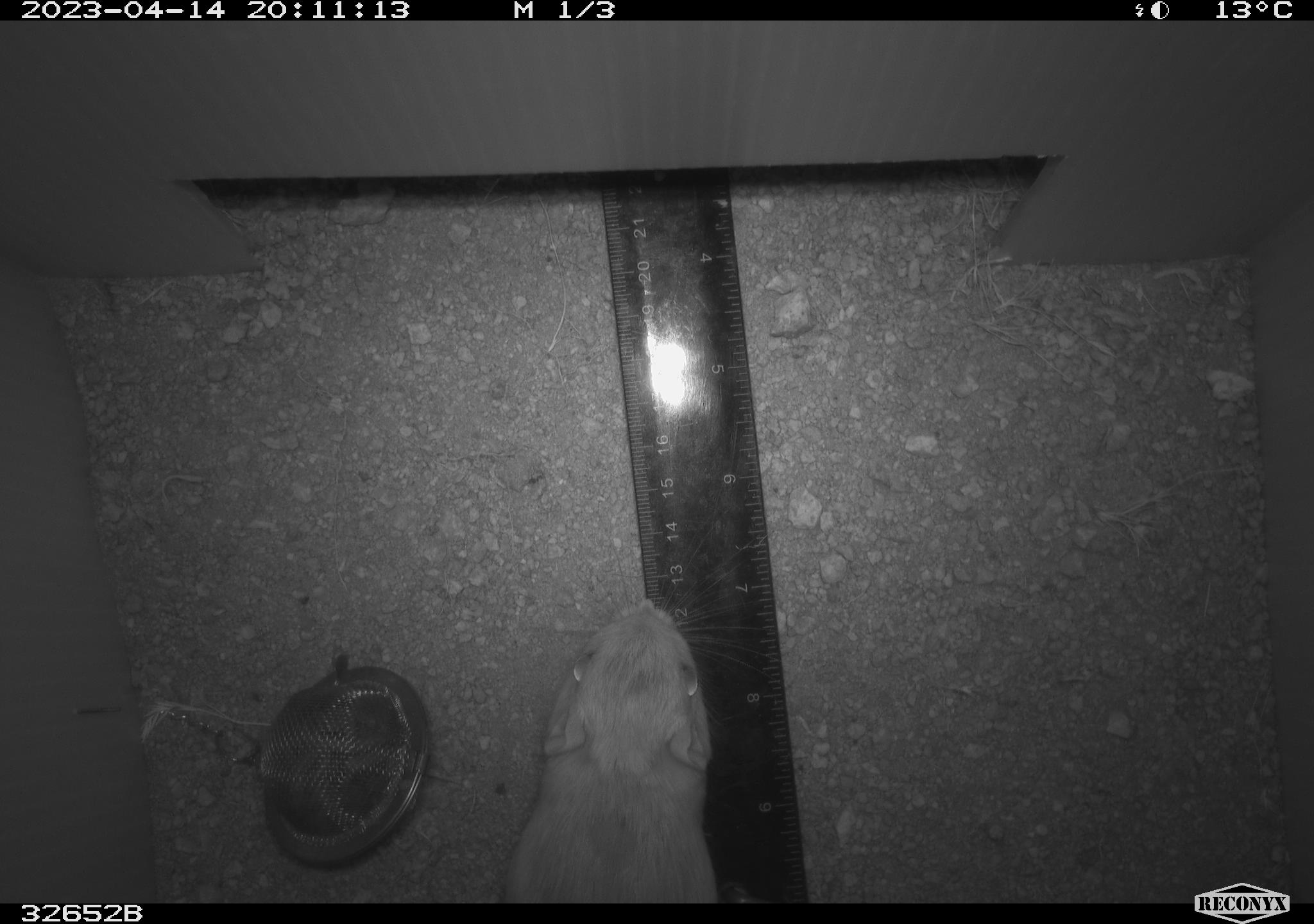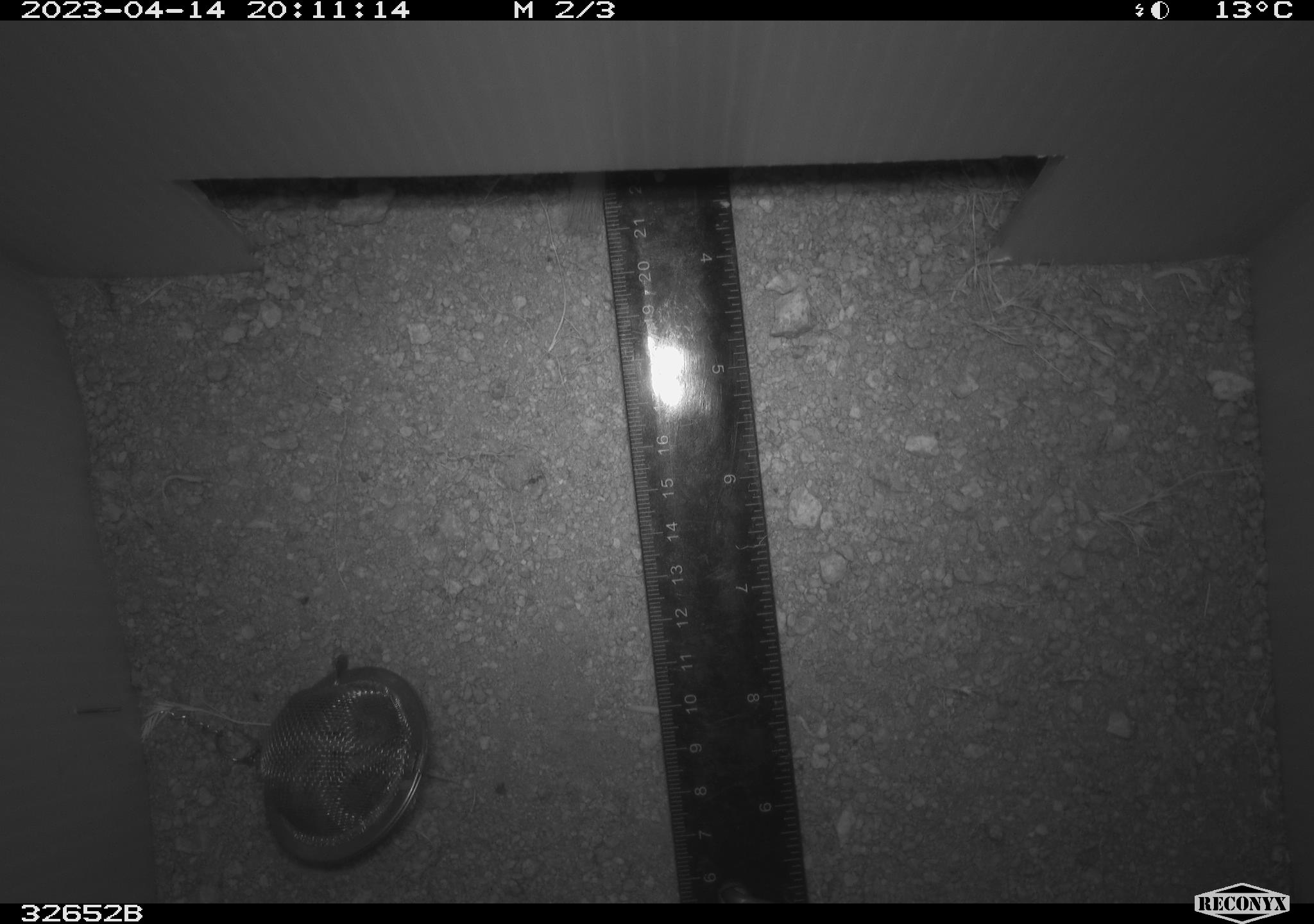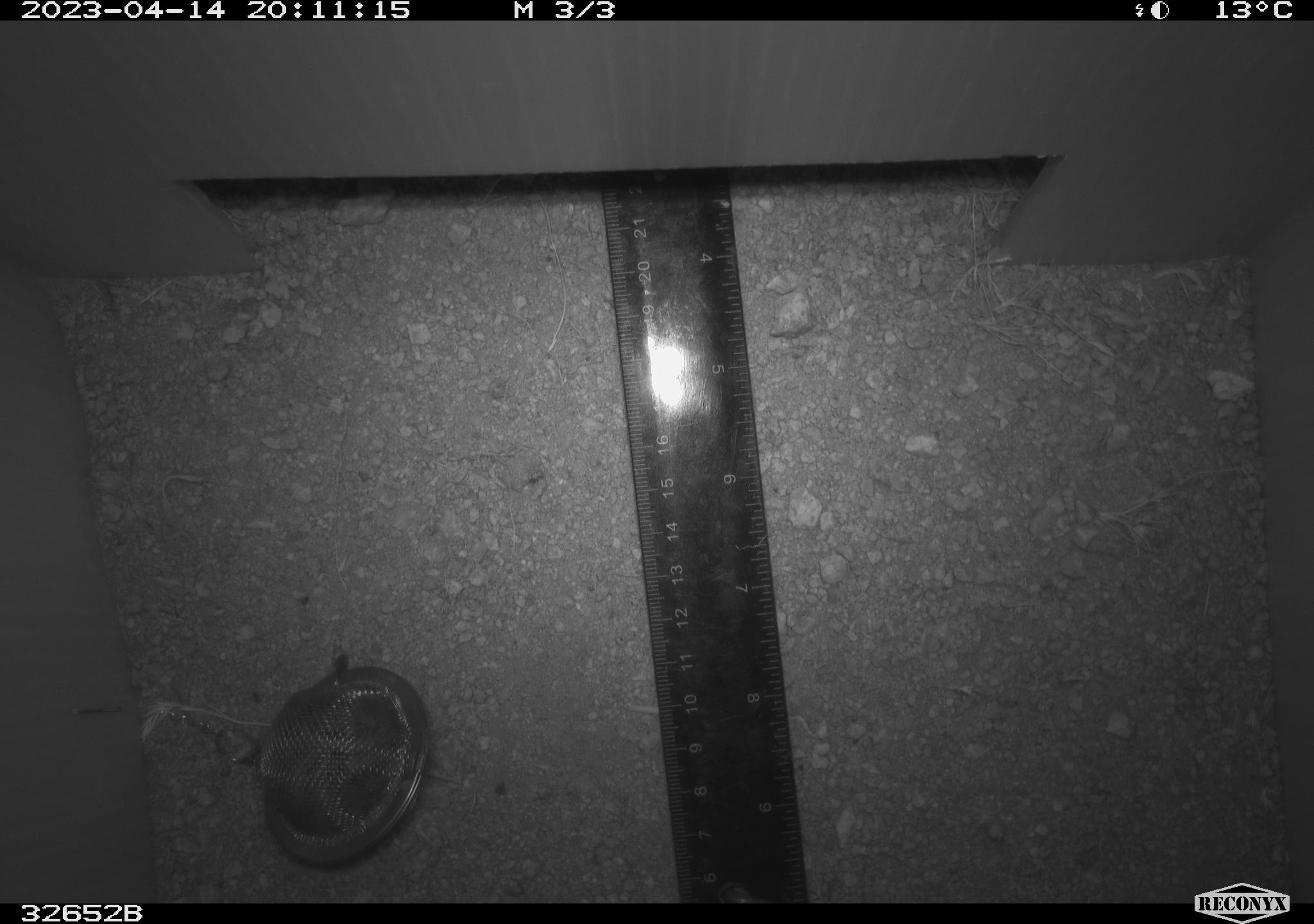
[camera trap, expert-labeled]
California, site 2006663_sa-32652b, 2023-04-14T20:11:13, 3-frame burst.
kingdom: Animalia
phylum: Chordata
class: Mammalia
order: Rodentia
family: Heteromyidae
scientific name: Heteromyidae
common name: kangaroo rats and pocket mice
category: heteromyidae family